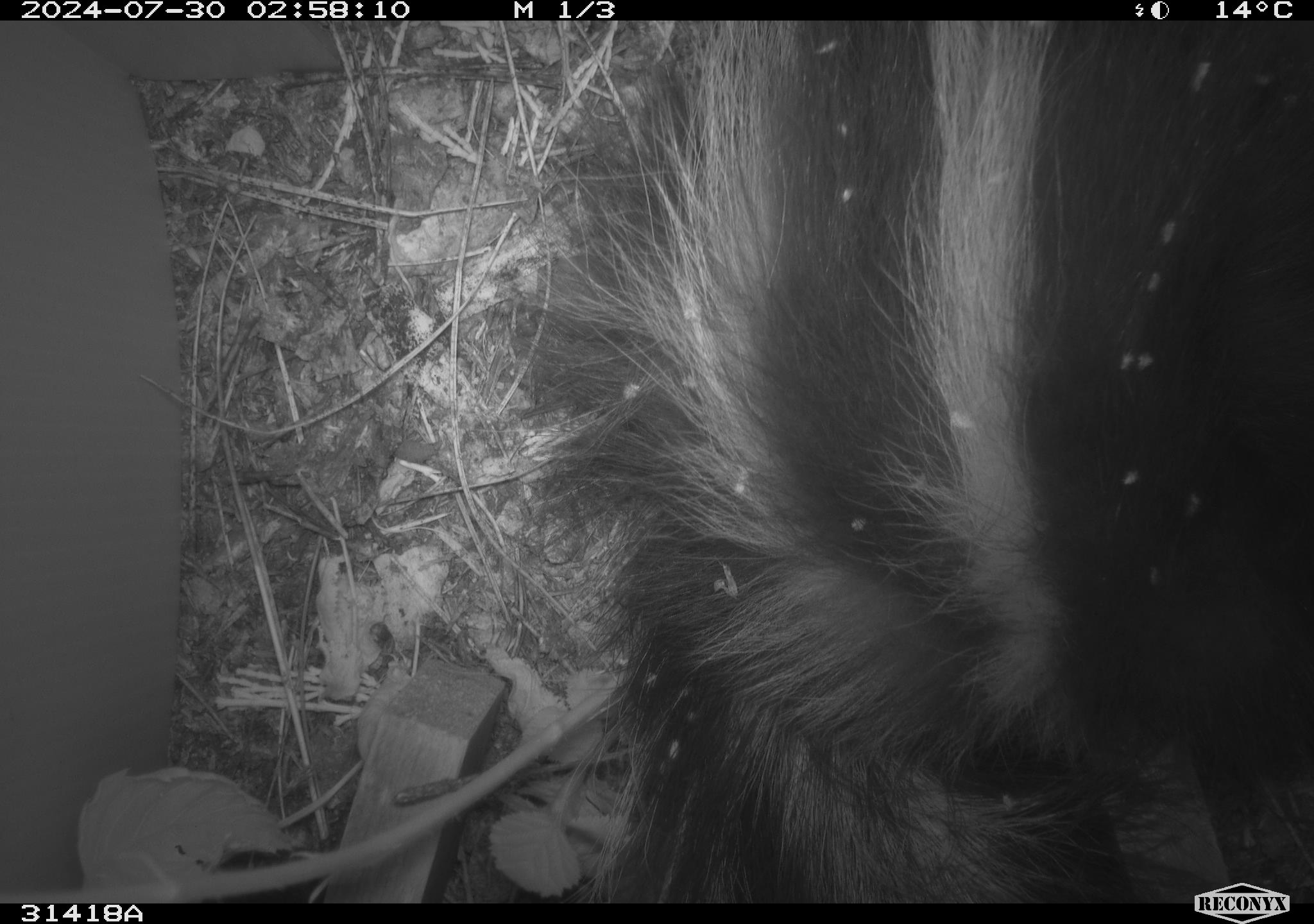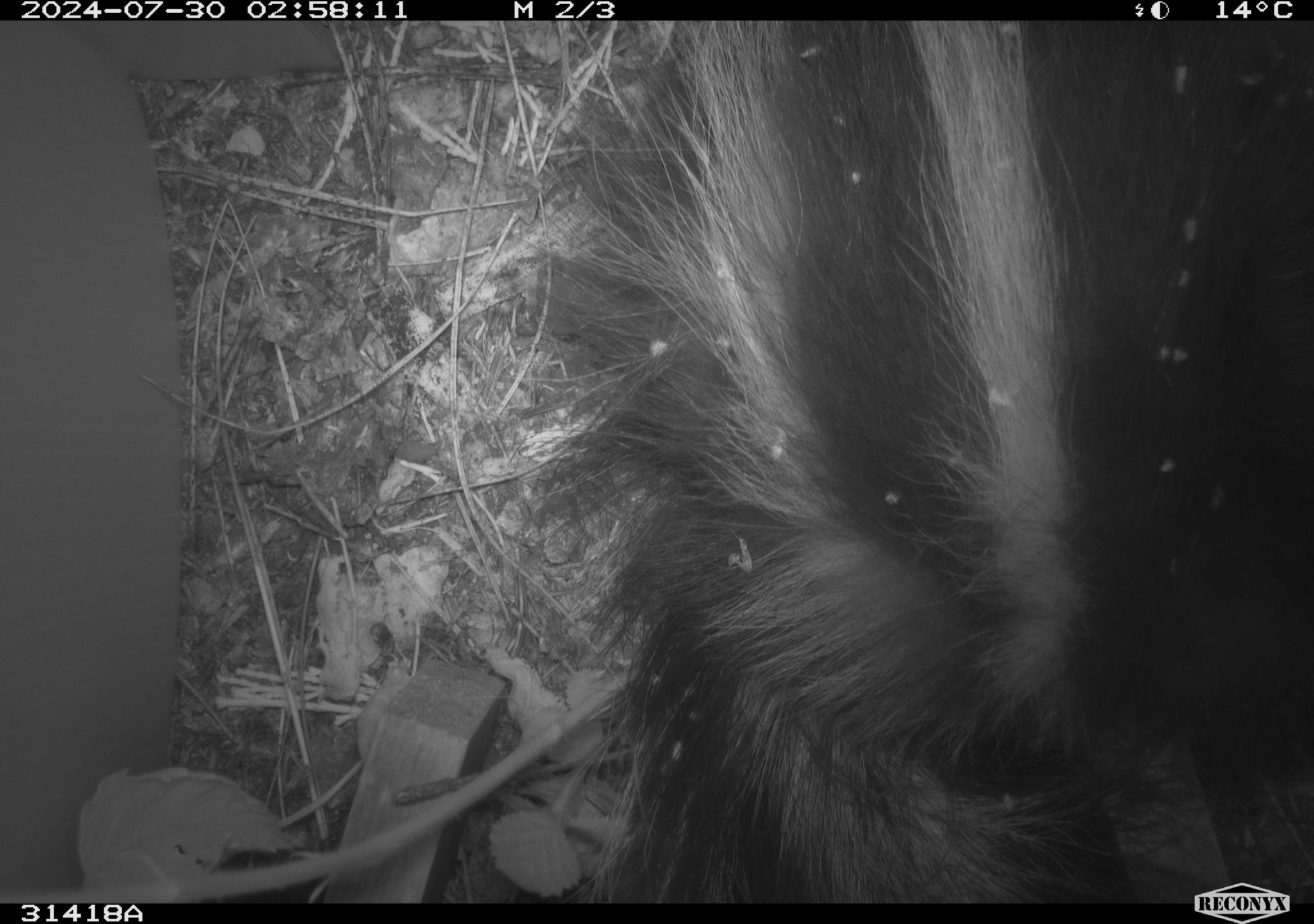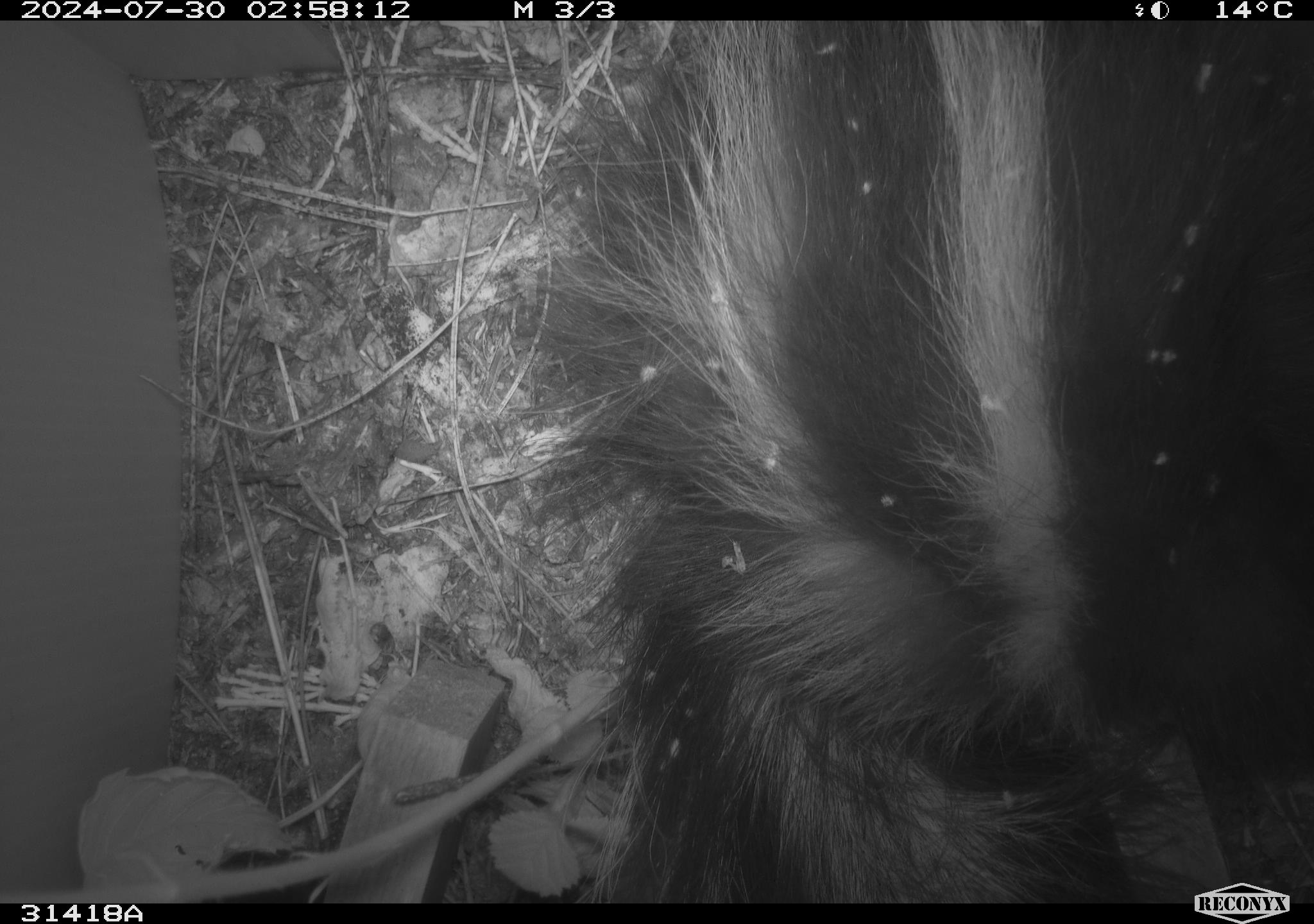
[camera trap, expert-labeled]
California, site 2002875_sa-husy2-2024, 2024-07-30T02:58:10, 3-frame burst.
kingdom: Animalia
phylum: Chordata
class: Mammalia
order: Carnivora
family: Mephitidae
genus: Mephitis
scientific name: Mephitis mephitis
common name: striped skunk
Striped skunk (Mephitis mephitis).